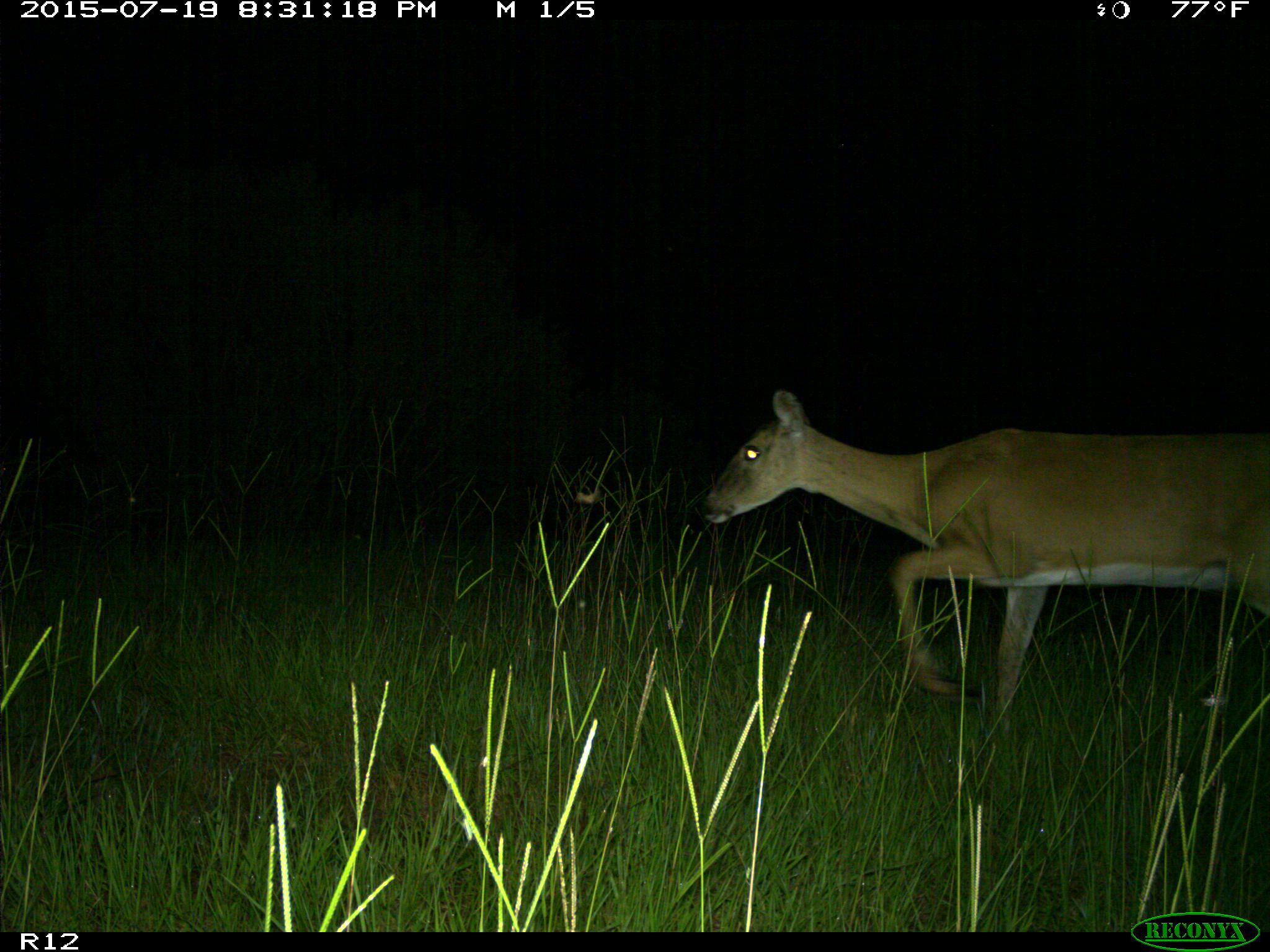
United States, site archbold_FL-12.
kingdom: Animalia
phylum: Chordata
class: Mammalia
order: Artiodactyla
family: Cervidae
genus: Odocoileus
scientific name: Odocoileus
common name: deer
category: unidentified deer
Unidentified deer (deer) (Odocoileus).